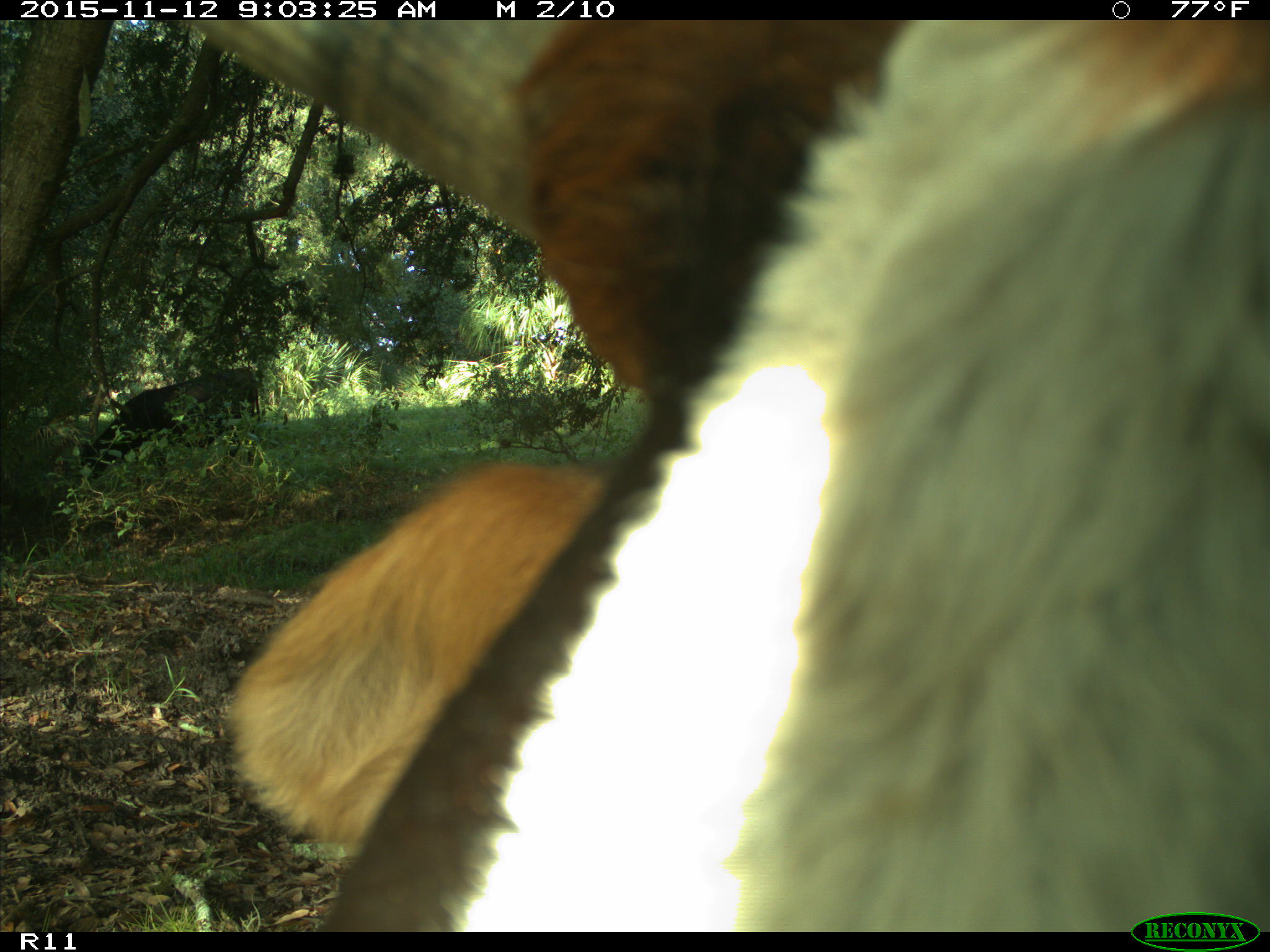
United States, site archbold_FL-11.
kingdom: Animalia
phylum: Chordata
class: Mammalia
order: Artiodactyla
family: Bovidae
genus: Bos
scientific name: Bos taurus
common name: domestic cow